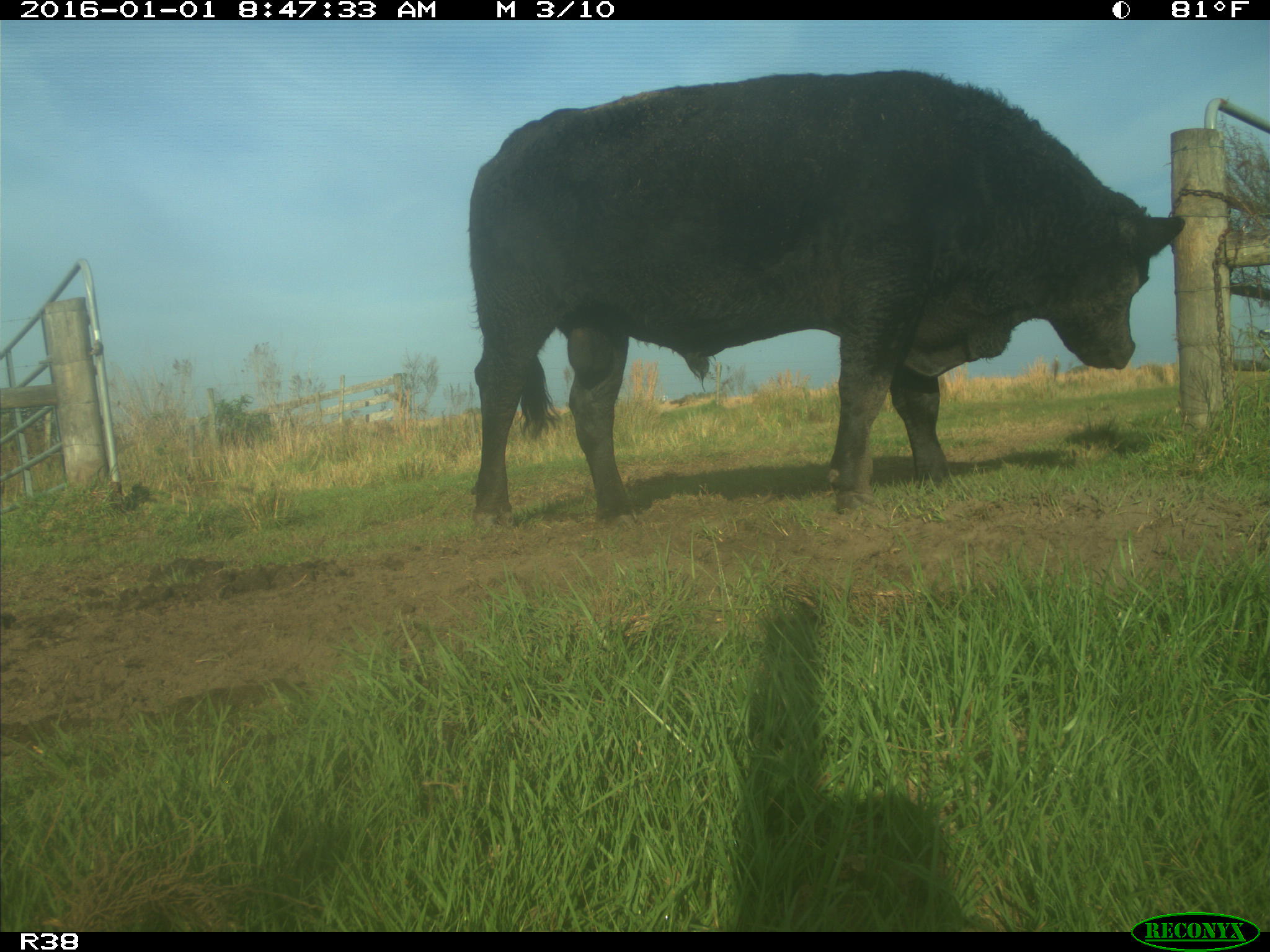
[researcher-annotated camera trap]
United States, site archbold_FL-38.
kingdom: Animalia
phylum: Chordata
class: Mammalia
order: Artiodactyla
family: Bovidae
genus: Bos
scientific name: Bos taurus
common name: domestic cow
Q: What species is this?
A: Bos taurus (domestic cow).